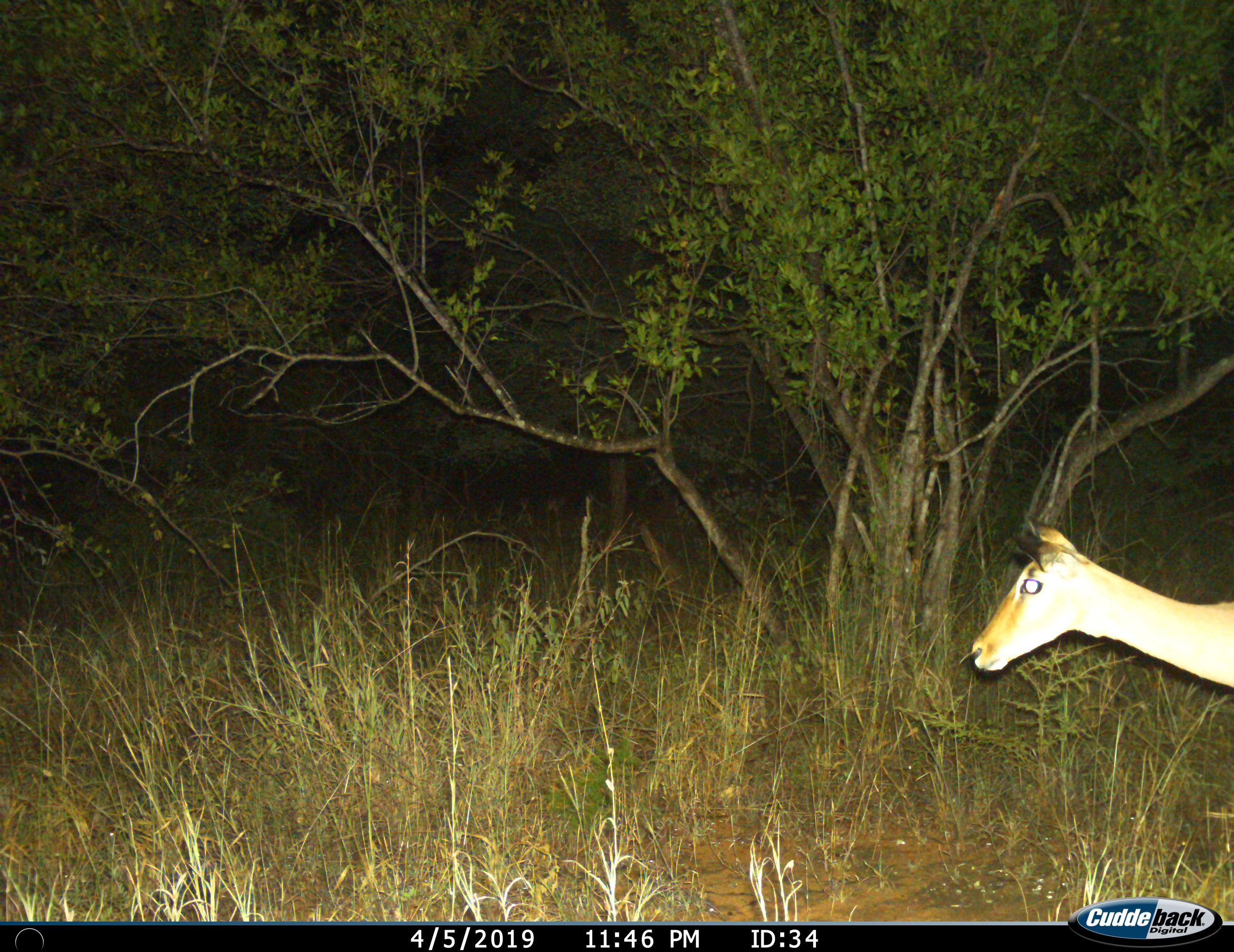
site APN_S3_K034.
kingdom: Animalia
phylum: Chordata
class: Mammalia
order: Artiodactyla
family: Bovidae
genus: Aepyceros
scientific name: Aepyceros melampus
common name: impala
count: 1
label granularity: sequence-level